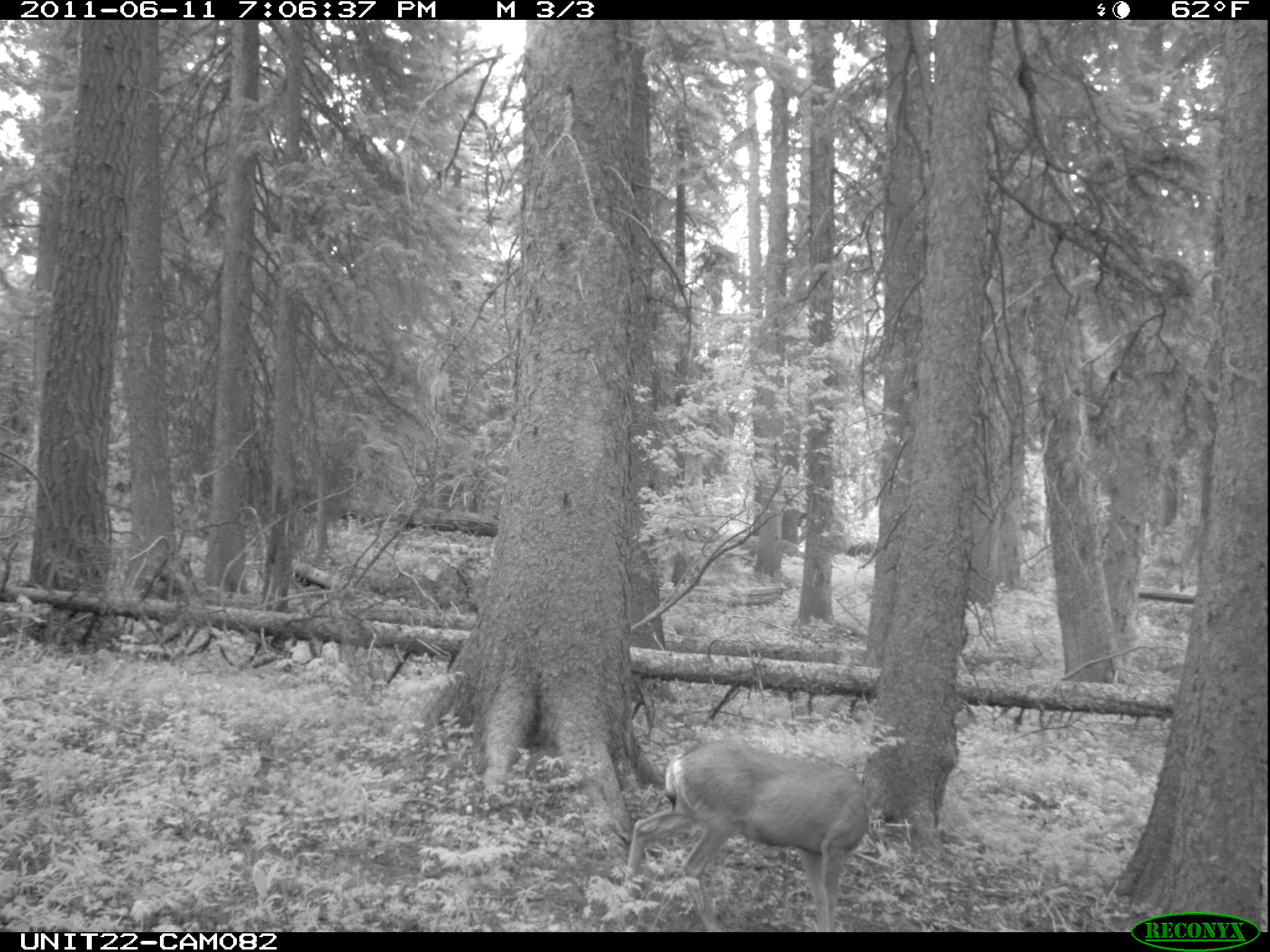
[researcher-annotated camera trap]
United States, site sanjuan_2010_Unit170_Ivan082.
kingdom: Animalia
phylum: Chordata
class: Mammalia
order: Artiodactyla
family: Cervidae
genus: Odocoileus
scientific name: Odocoileus hemionus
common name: mule deer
Odocoileus hemionus (mule deer).